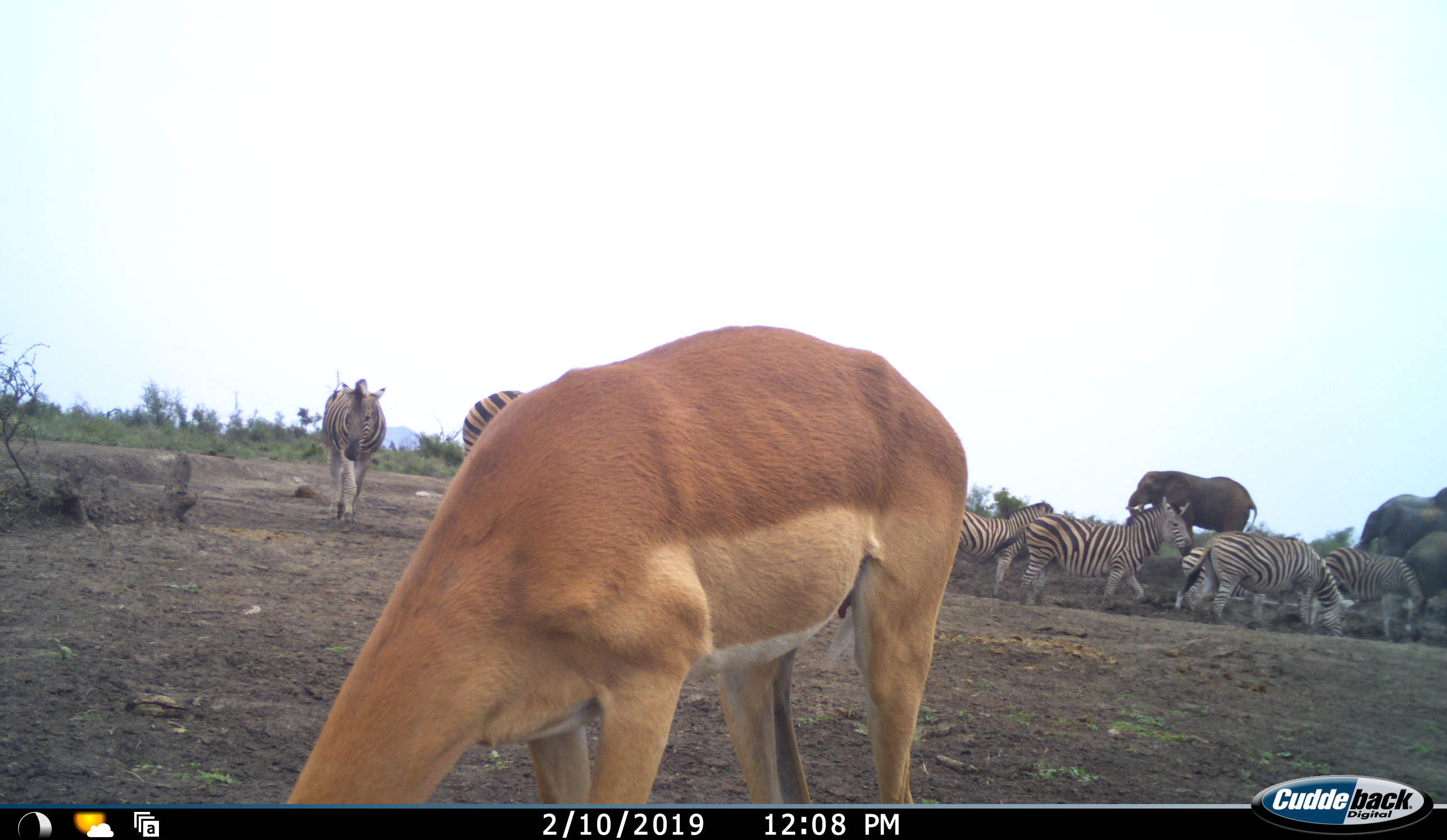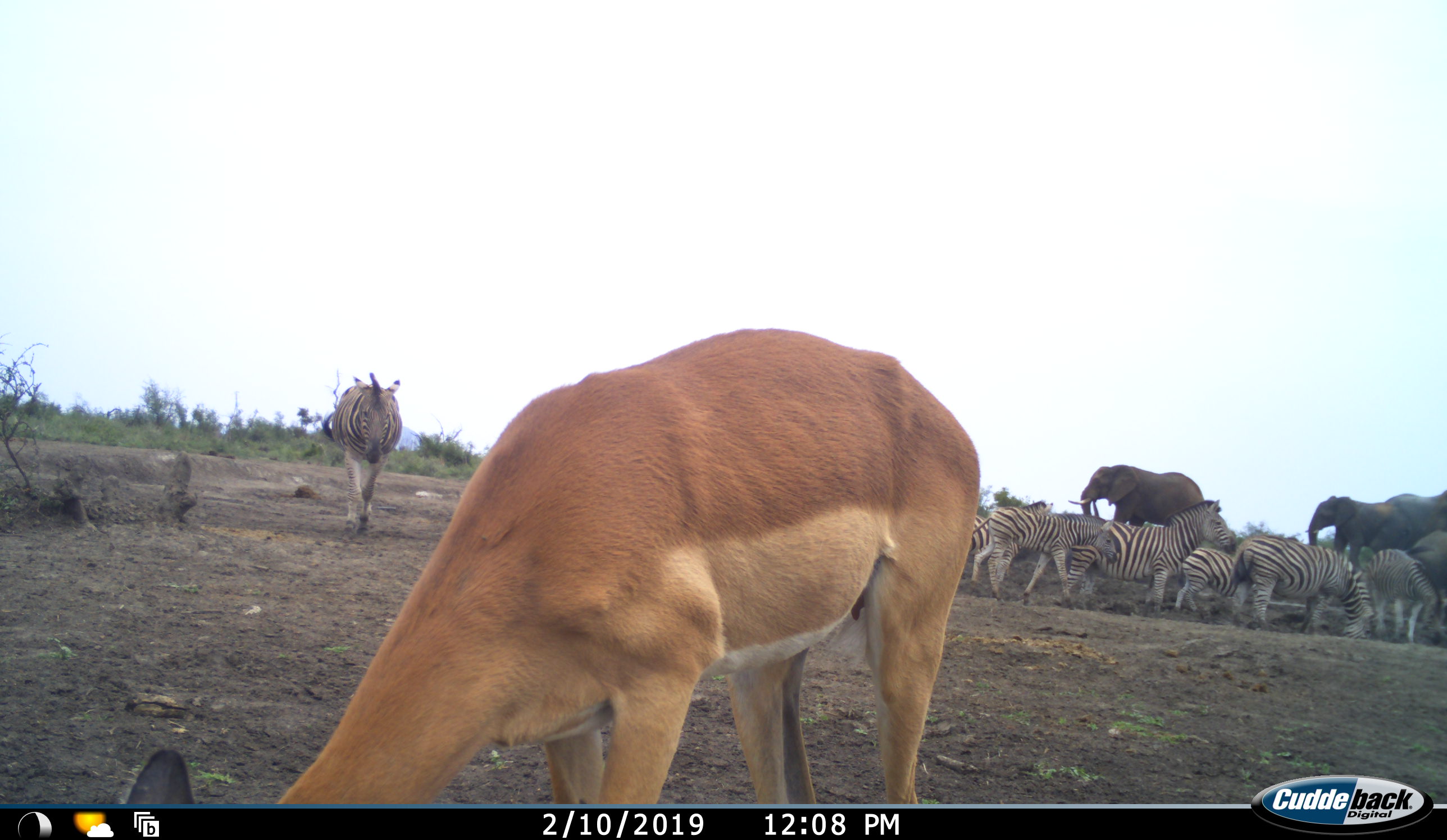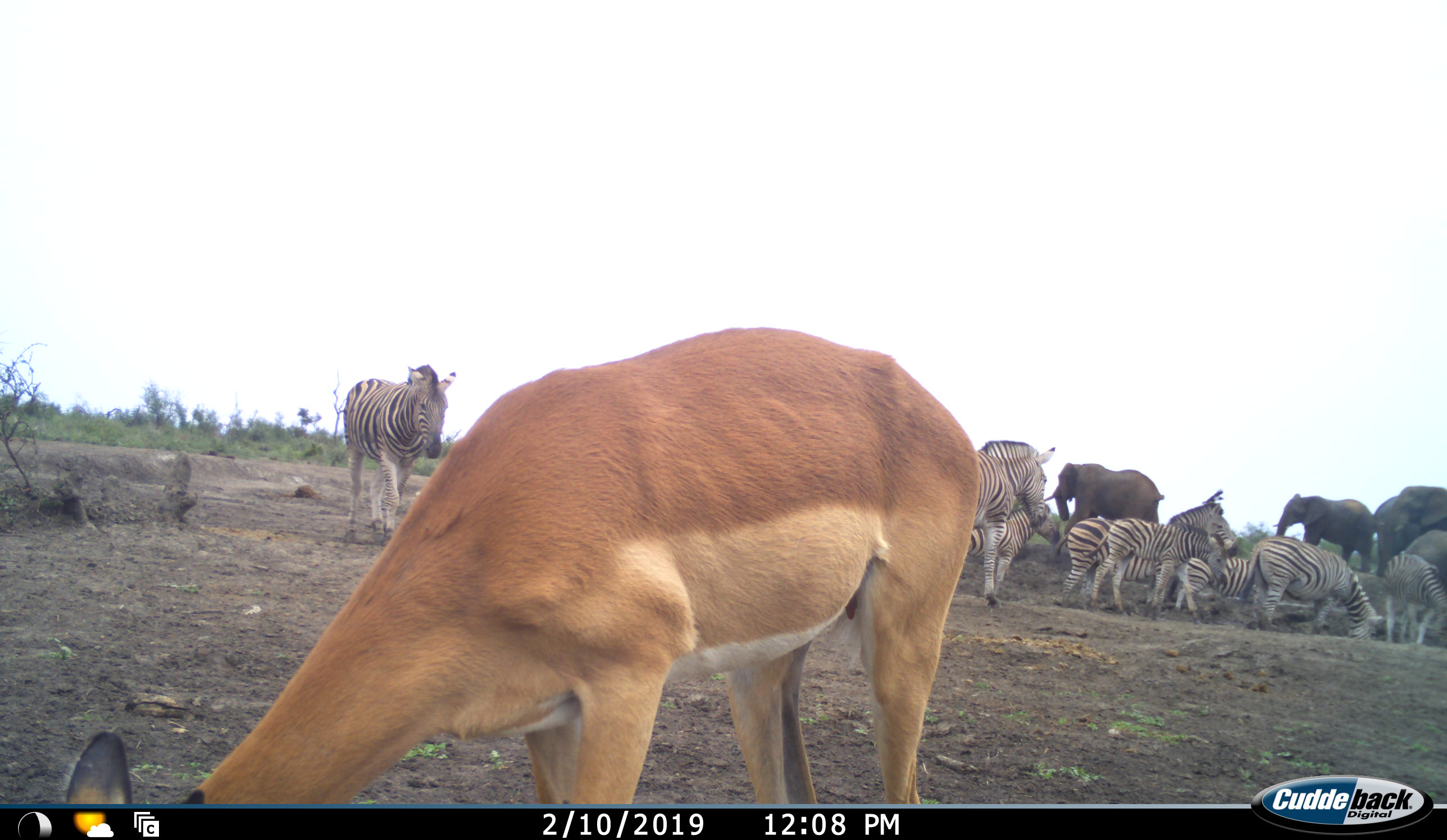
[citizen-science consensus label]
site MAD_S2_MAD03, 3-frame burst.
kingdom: Animalia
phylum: Chordata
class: Mammalia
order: Proboscidea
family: Elephantidae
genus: Loxodonta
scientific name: Loxodonta africana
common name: african bush elephant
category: elephant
Elephant (african bush elephant) (Loxodonta africana), count 4. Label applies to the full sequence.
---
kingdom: Animalia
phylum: Chordata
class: Mammalia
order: Artiodactyla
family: Bovidae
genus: Aepyceros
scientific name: Aepyceros melampus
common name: impala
Impala (Aepyceros melampus), count 1. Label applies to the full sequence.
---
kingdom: Animalia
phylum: Chordata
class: Mammalia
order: Perissodactyla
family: Equidae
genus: Equus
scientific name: Equus quagga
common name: plains zebra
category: zebraplains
Zebraplains (plains zebra) (Equus quagga), count 8. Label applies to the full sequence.